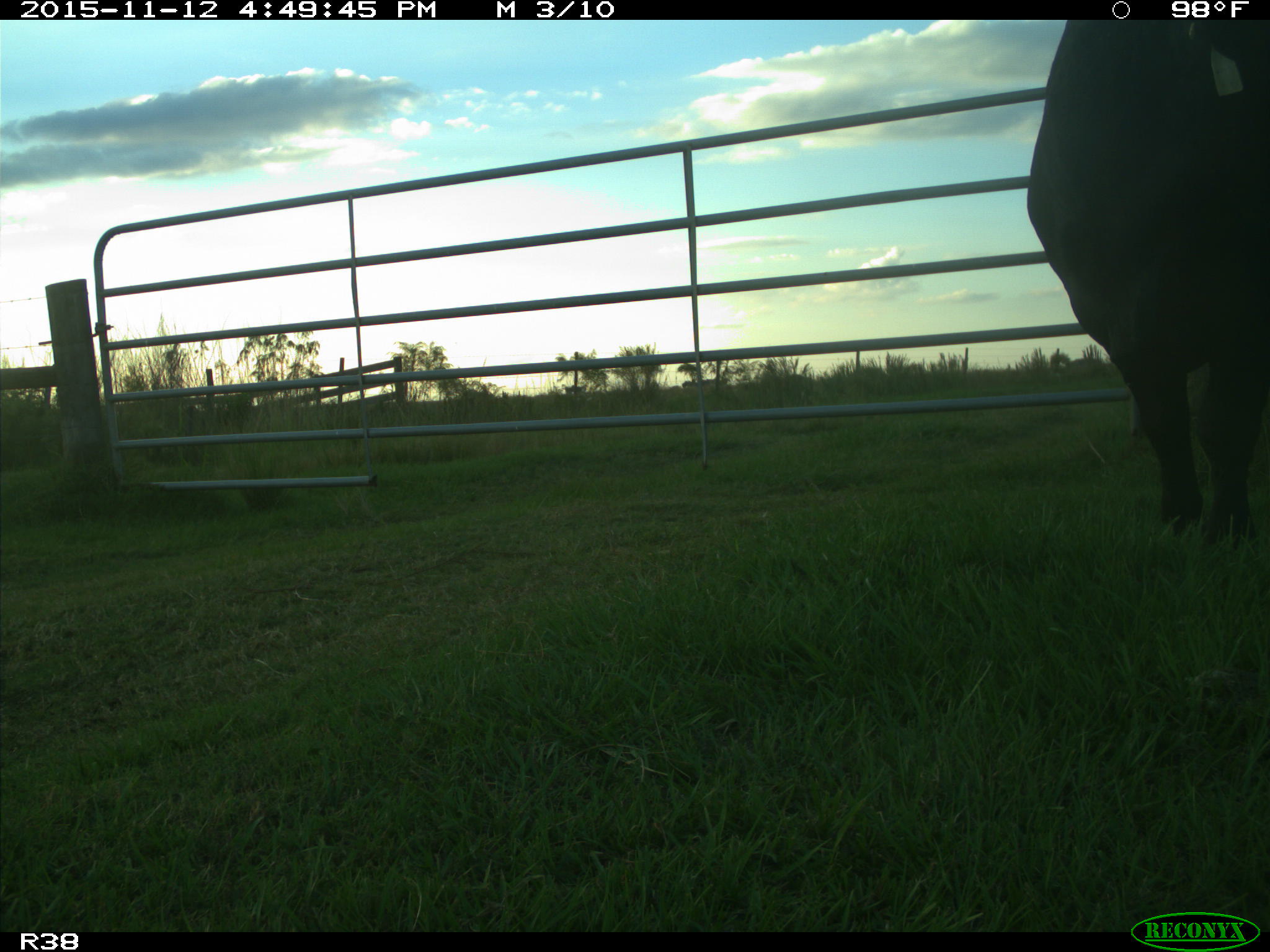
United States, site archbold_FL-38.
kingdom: Animalia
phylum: Chordata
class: Mammalia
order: Artiodactyla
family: Bovidae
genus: Bos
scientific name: Bos taurus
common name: domestic cow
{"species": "Bos taurus (domestic cow)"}